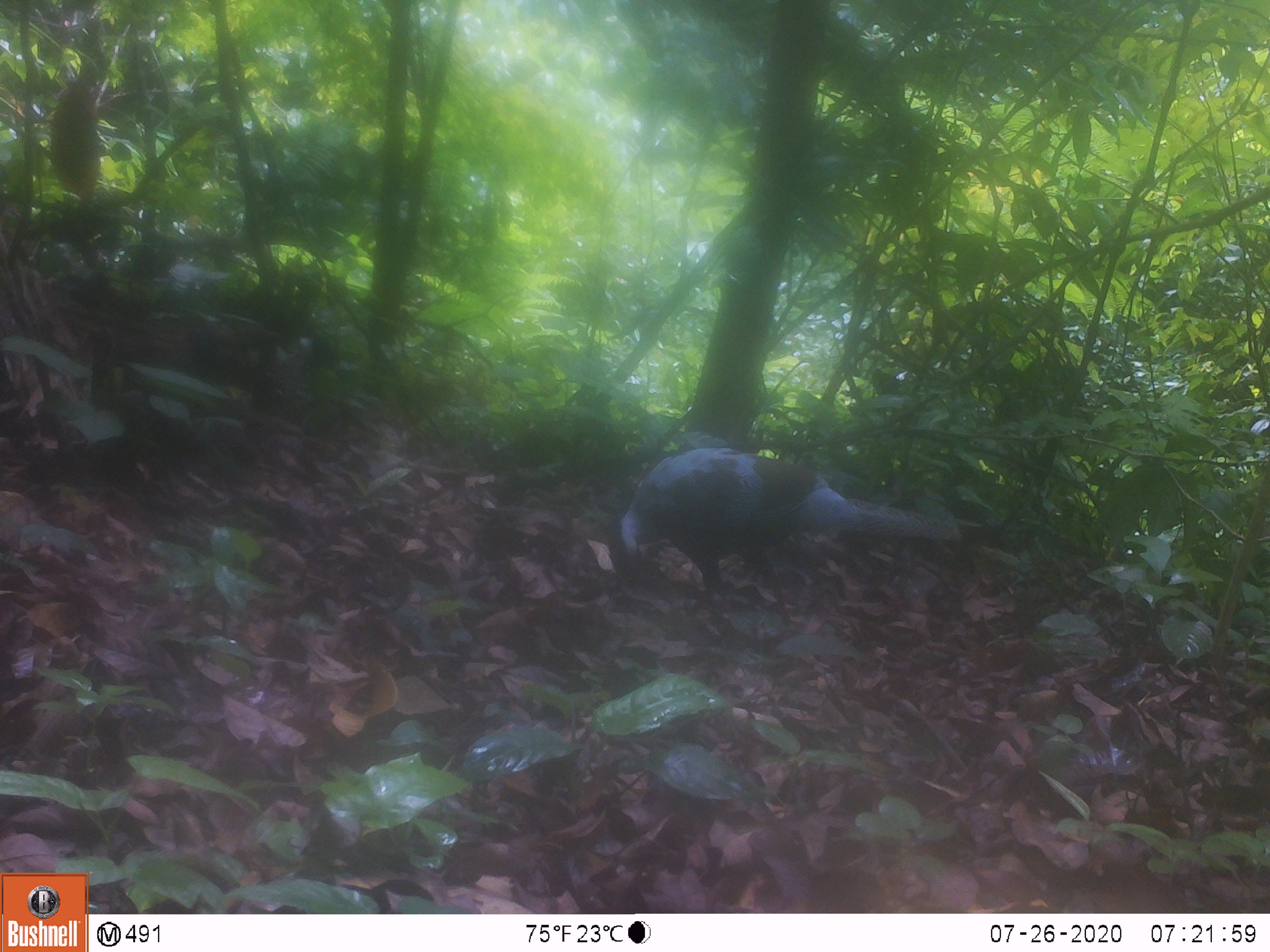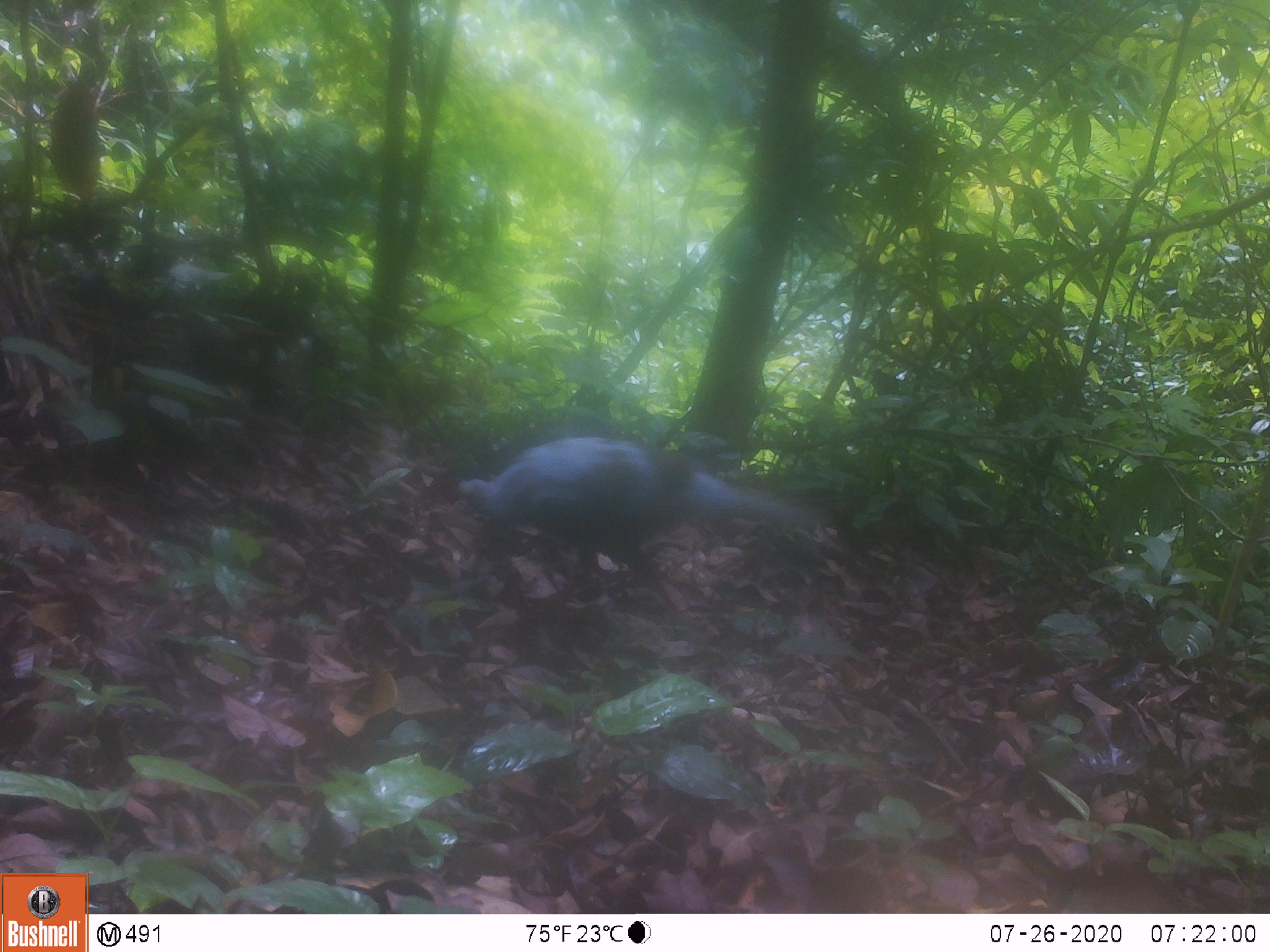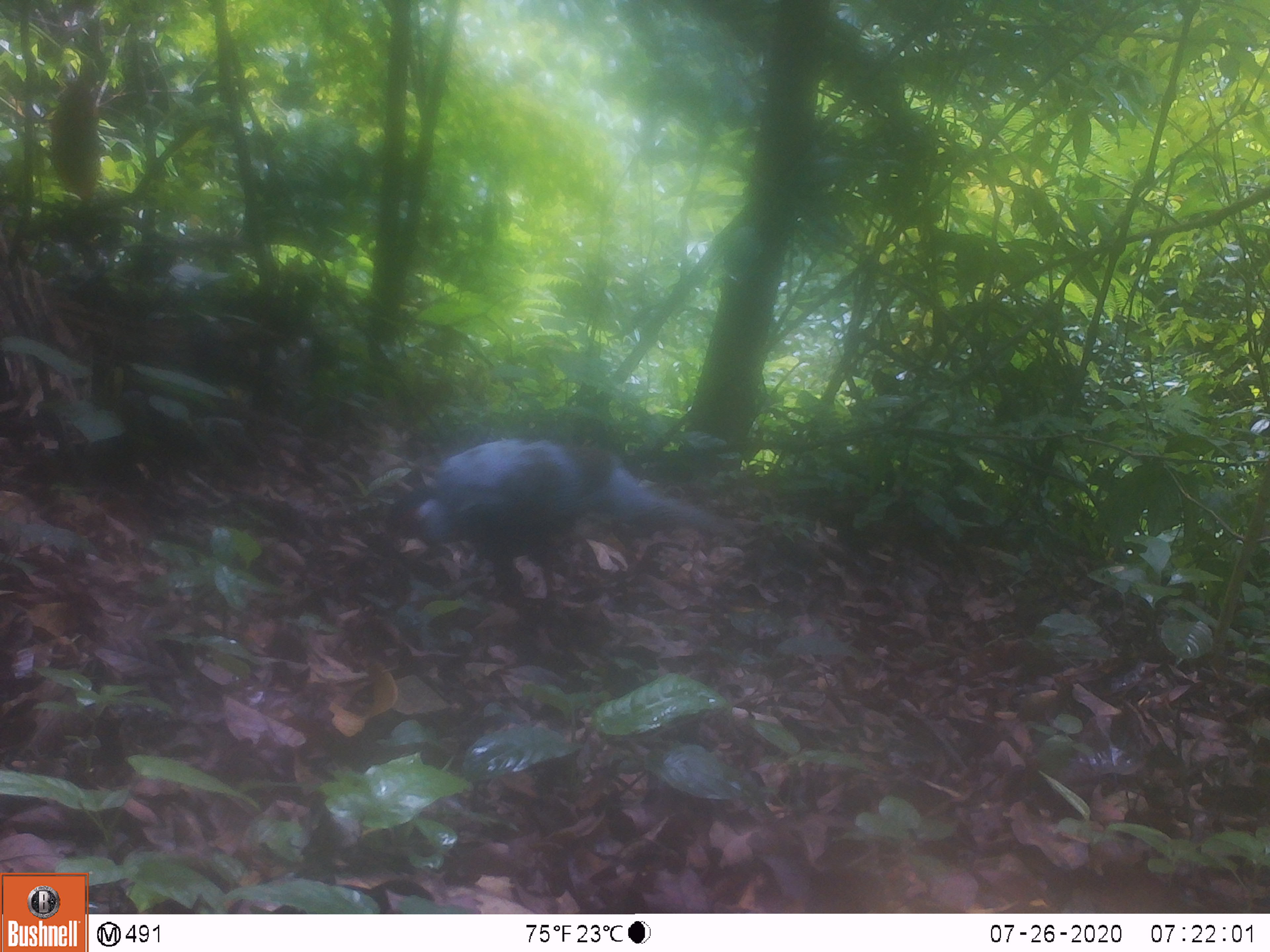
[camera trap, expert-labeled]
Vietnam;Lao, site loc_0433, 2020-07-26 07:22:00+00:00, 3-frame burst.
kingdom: Animalia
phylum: Chordata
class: Aves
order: Galliformes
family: Phasianidae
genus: Lophura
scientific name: Lophura nycthemera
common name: silver pheasant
Silver pheasant (Lophura nycthemera). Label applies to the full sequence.